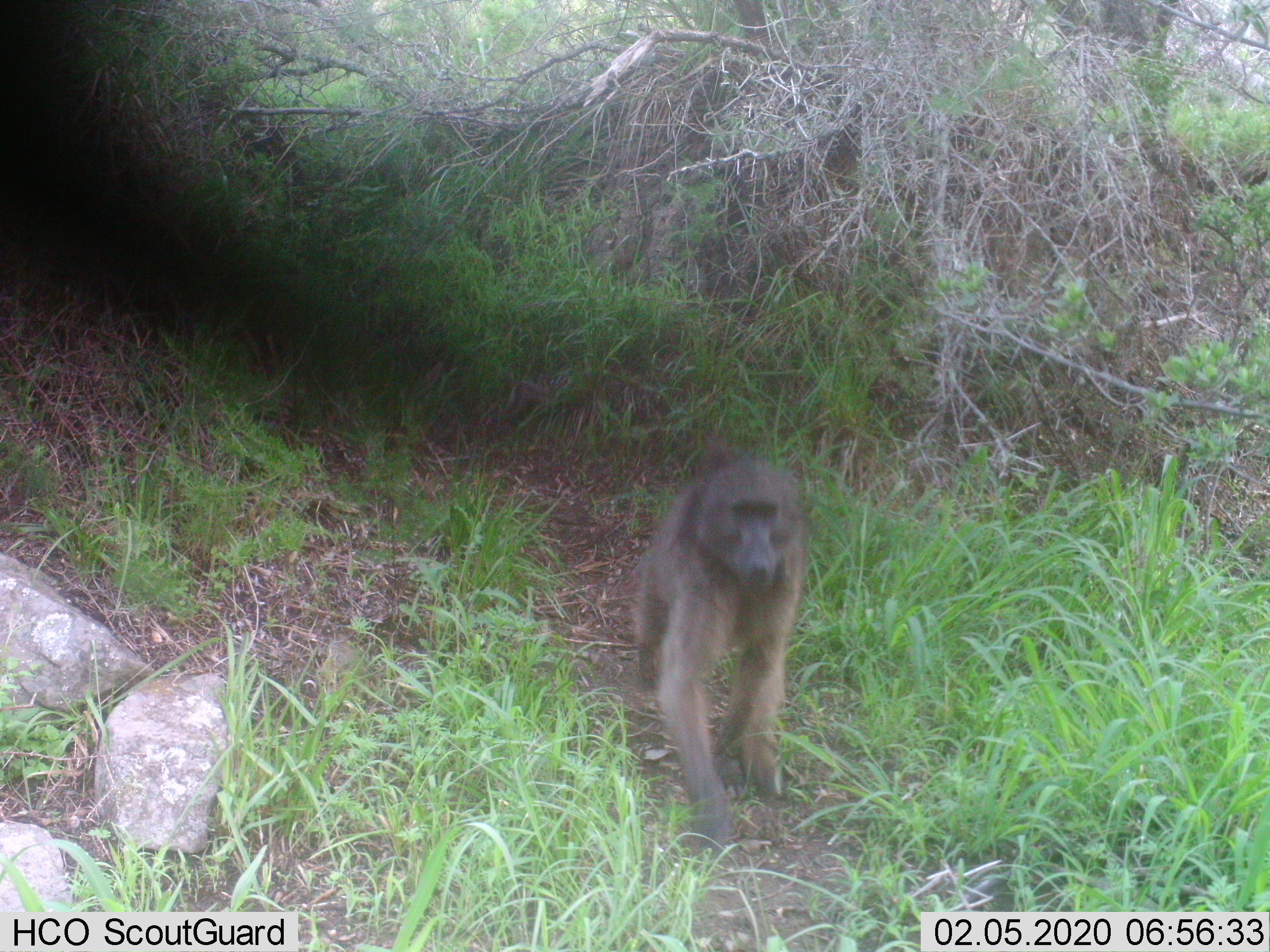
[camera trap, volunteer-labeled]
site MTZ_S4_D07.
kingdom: Animalia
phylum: Chordata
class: Mammalia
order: Primates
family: Cercopithecidae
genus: Papio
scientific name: Papio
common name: baboon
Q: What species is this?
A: Baboon (Papio).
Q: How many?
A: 1.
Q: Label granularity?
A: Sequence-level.